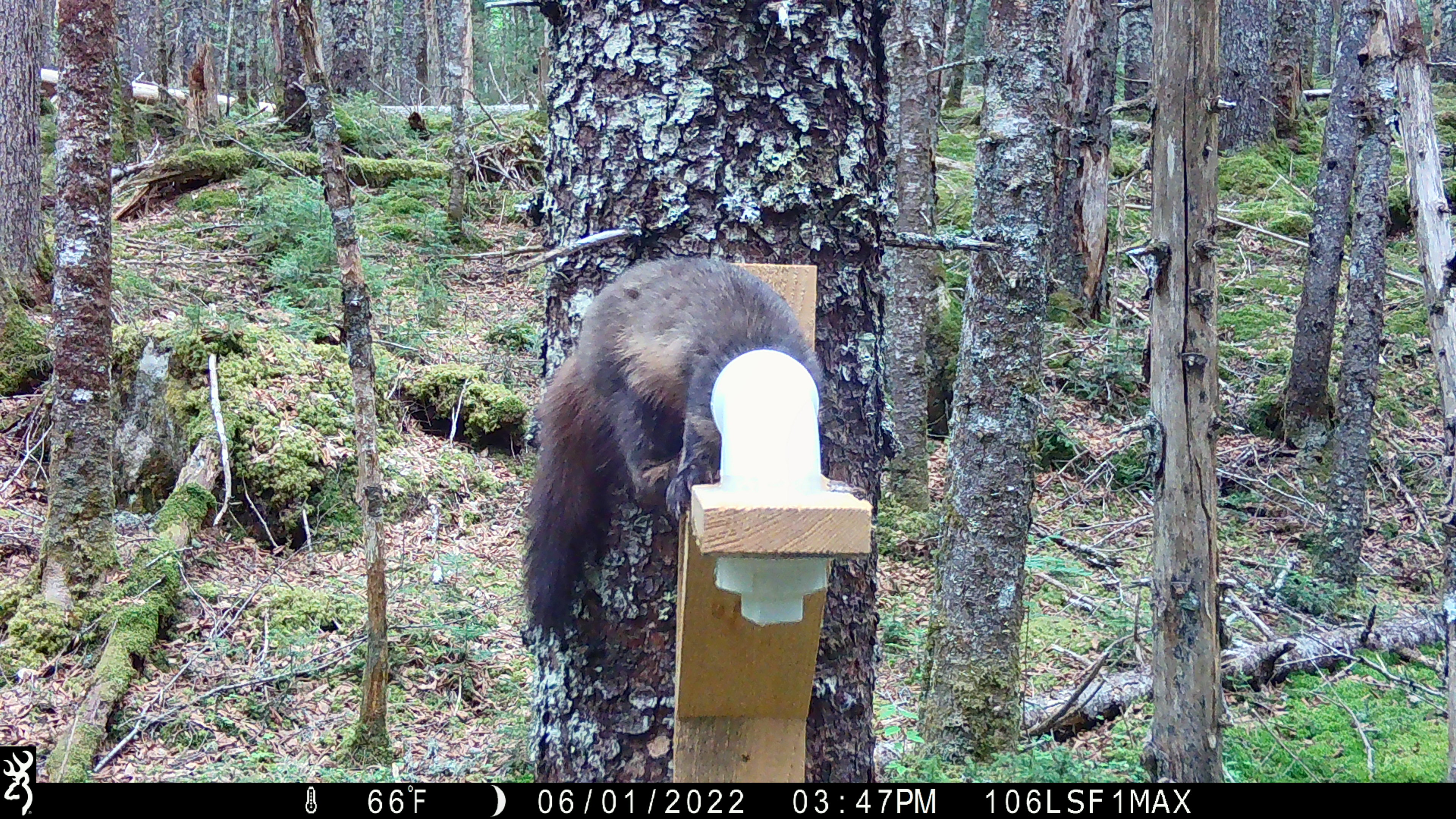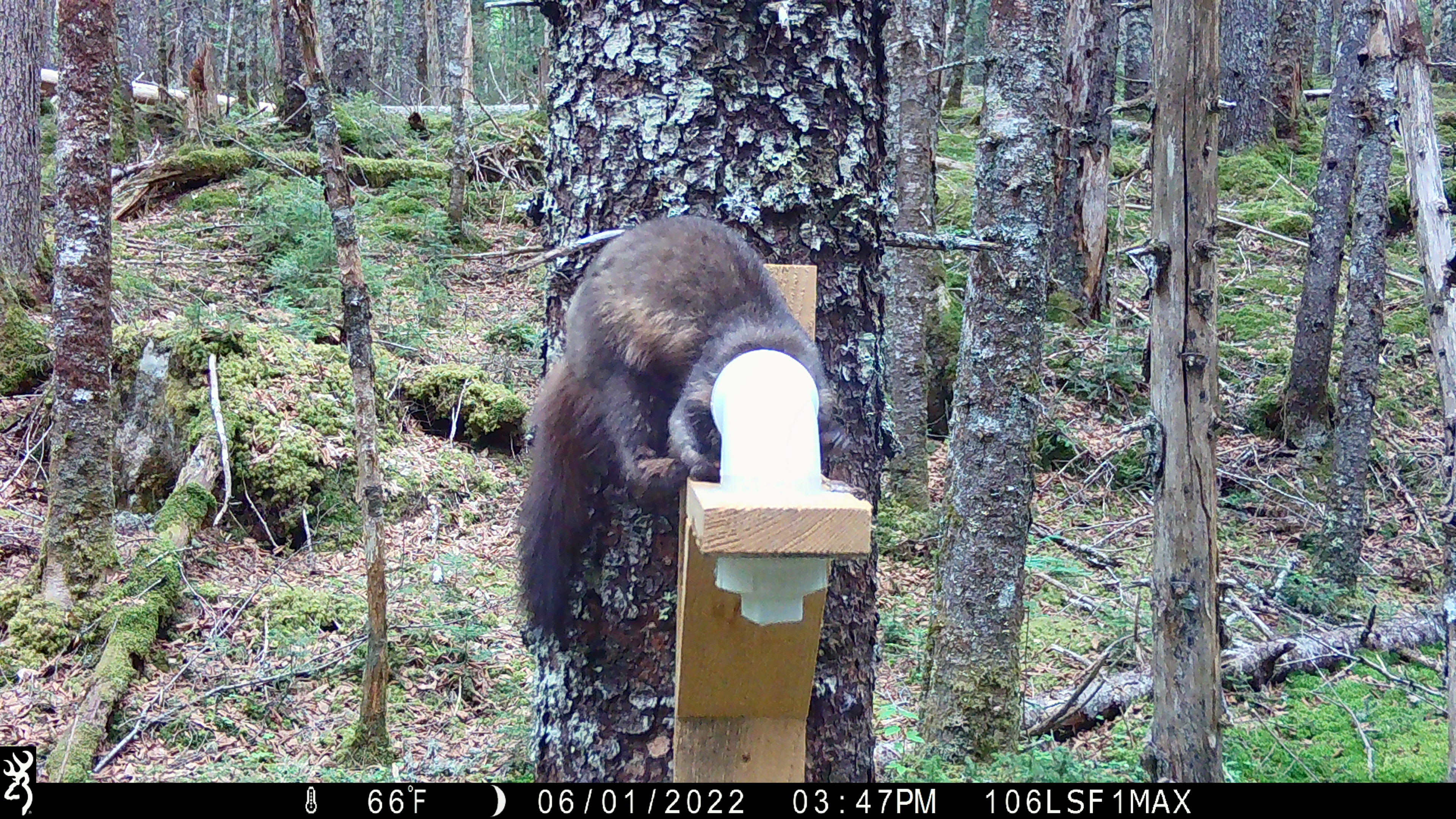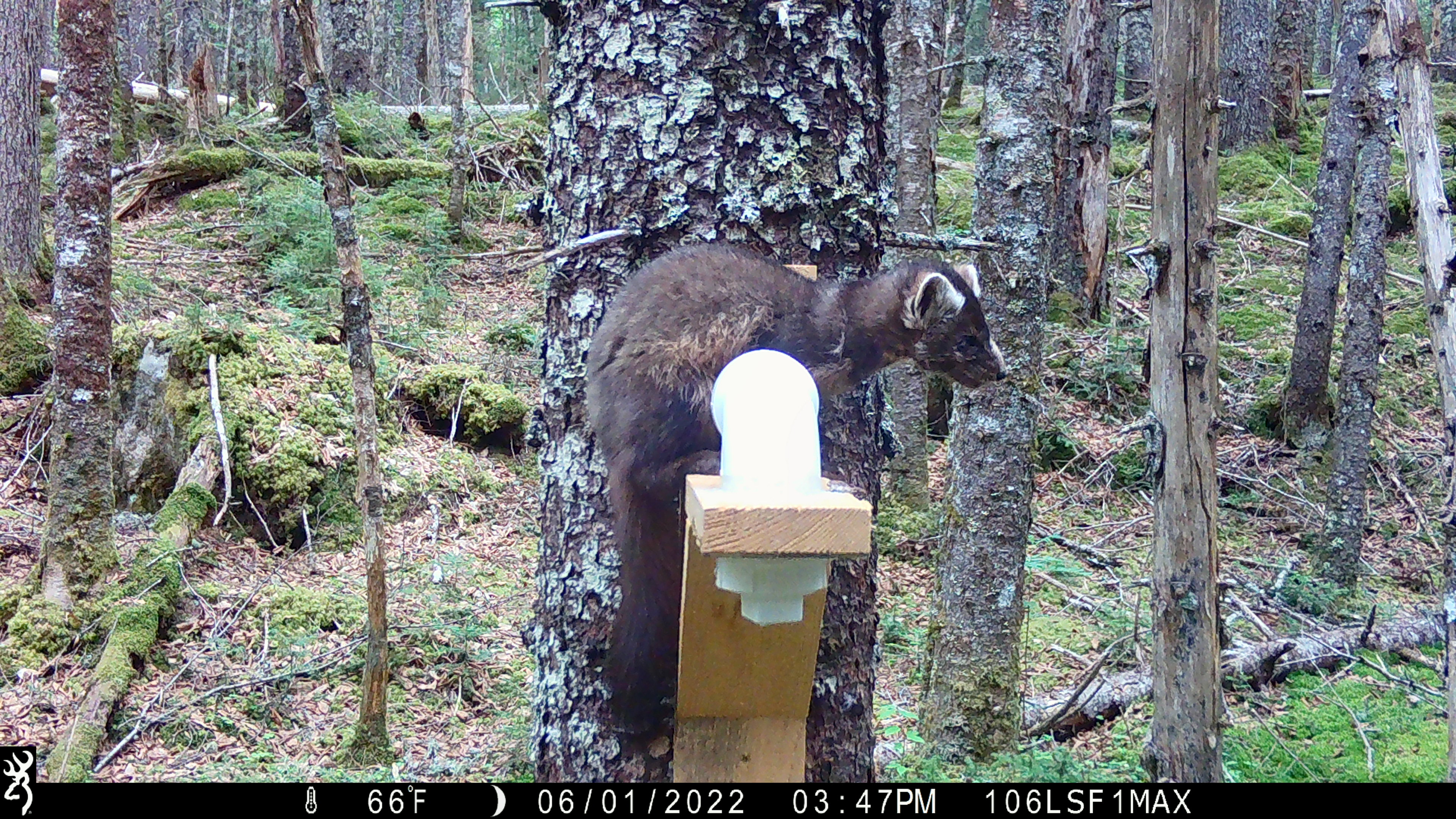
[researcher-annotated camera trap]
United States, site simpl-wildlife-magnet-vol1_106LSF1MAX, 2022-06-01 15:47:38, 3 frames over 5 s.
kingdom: Animalia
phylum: Chordata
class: Mammalia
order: Carnivora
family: Mustelidae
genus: Martes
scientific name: Martes americana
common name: american marten